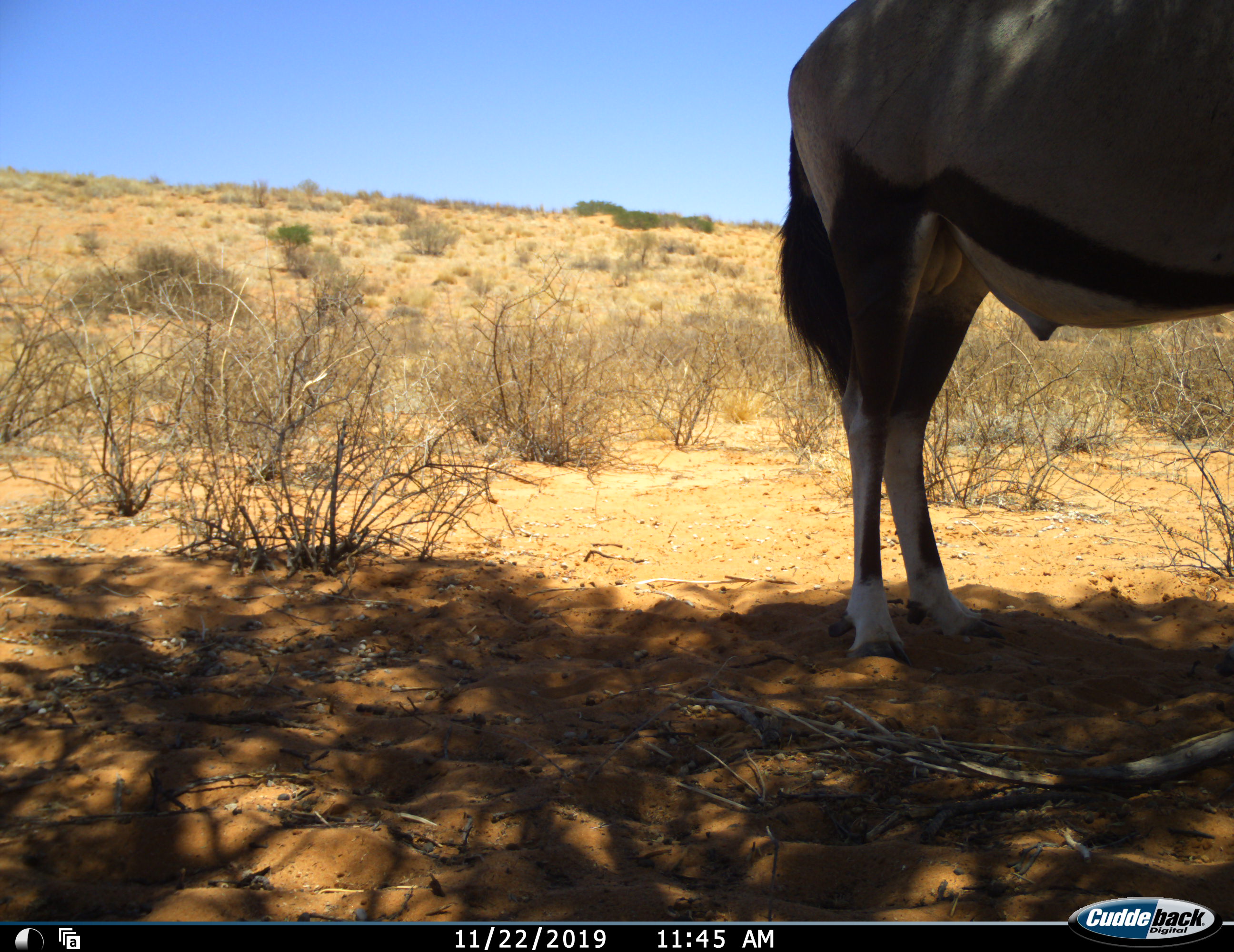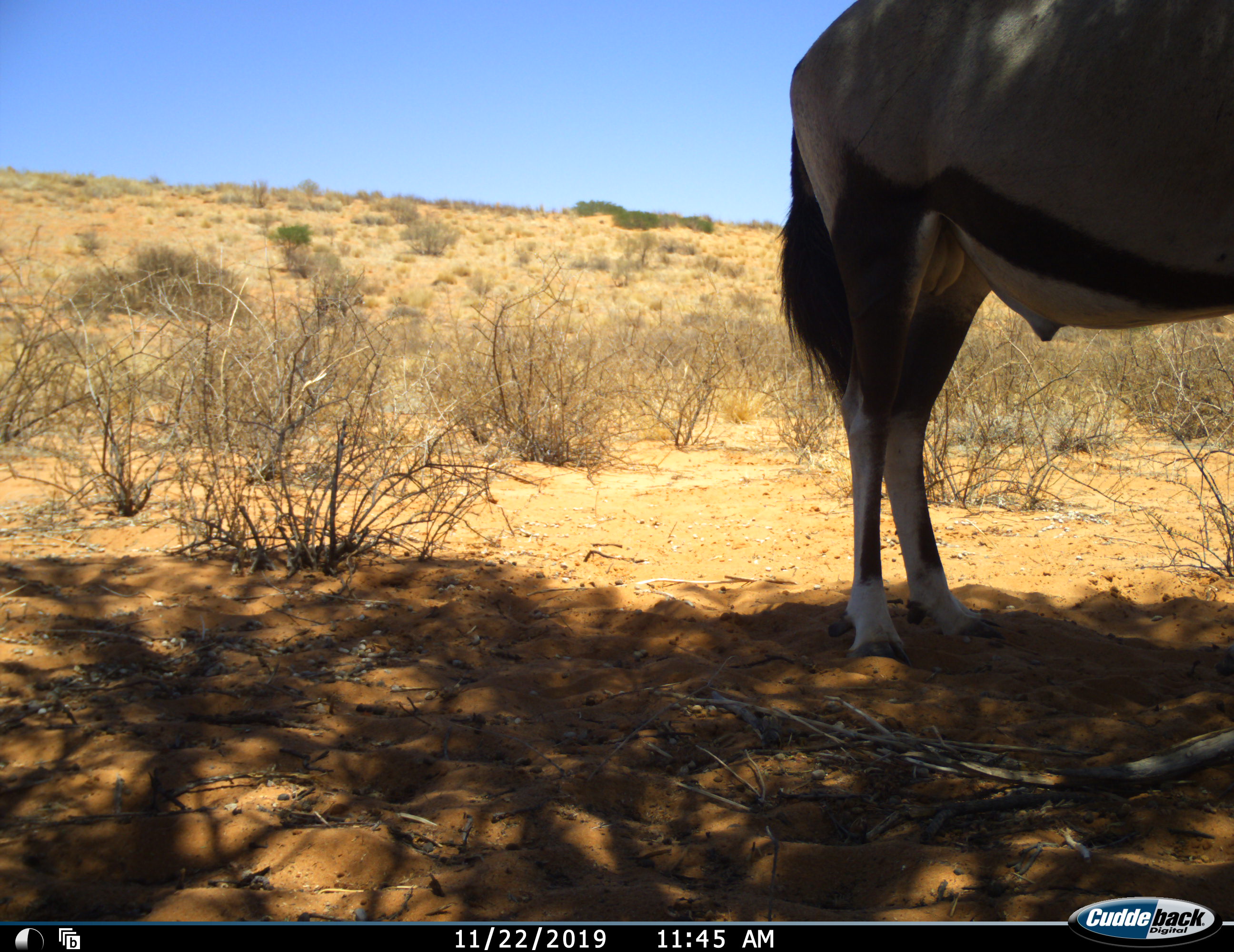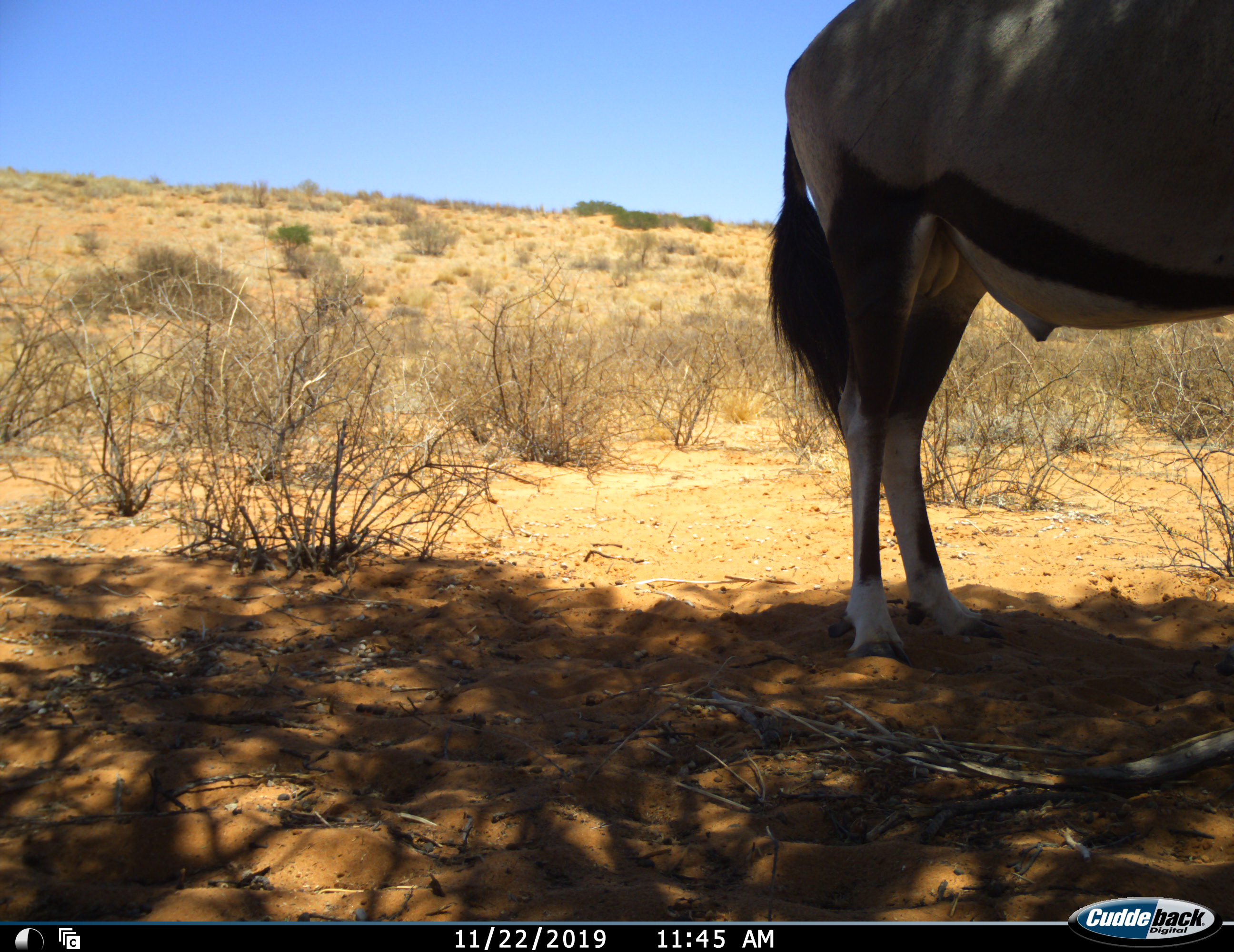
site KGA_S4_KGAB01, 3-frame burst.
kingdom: Animalia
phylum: Chordata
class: Mammalia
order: Artiodactyla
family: Bovidae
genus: Oryx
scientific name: Oryx gazella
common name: gemsbok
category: oryx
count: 1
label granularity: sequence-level